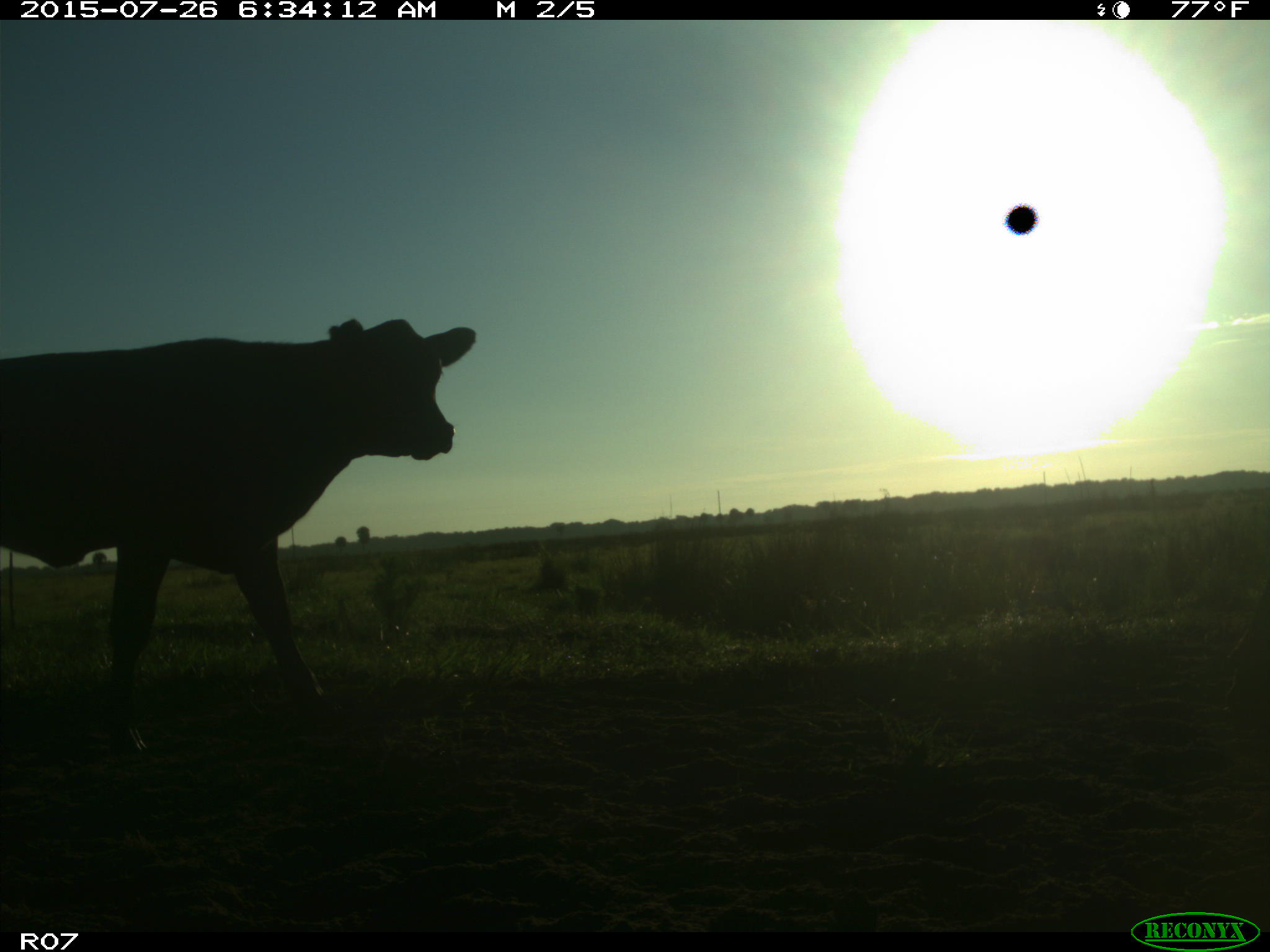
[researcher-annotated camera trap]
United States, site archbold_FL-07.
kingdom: Animalia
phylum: Chordata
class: Mammalia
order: Artiodactyla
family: Bovidae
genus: Bos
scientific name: Bos taurus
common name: domestic cow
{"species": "Bos taurus (domestic cow)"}